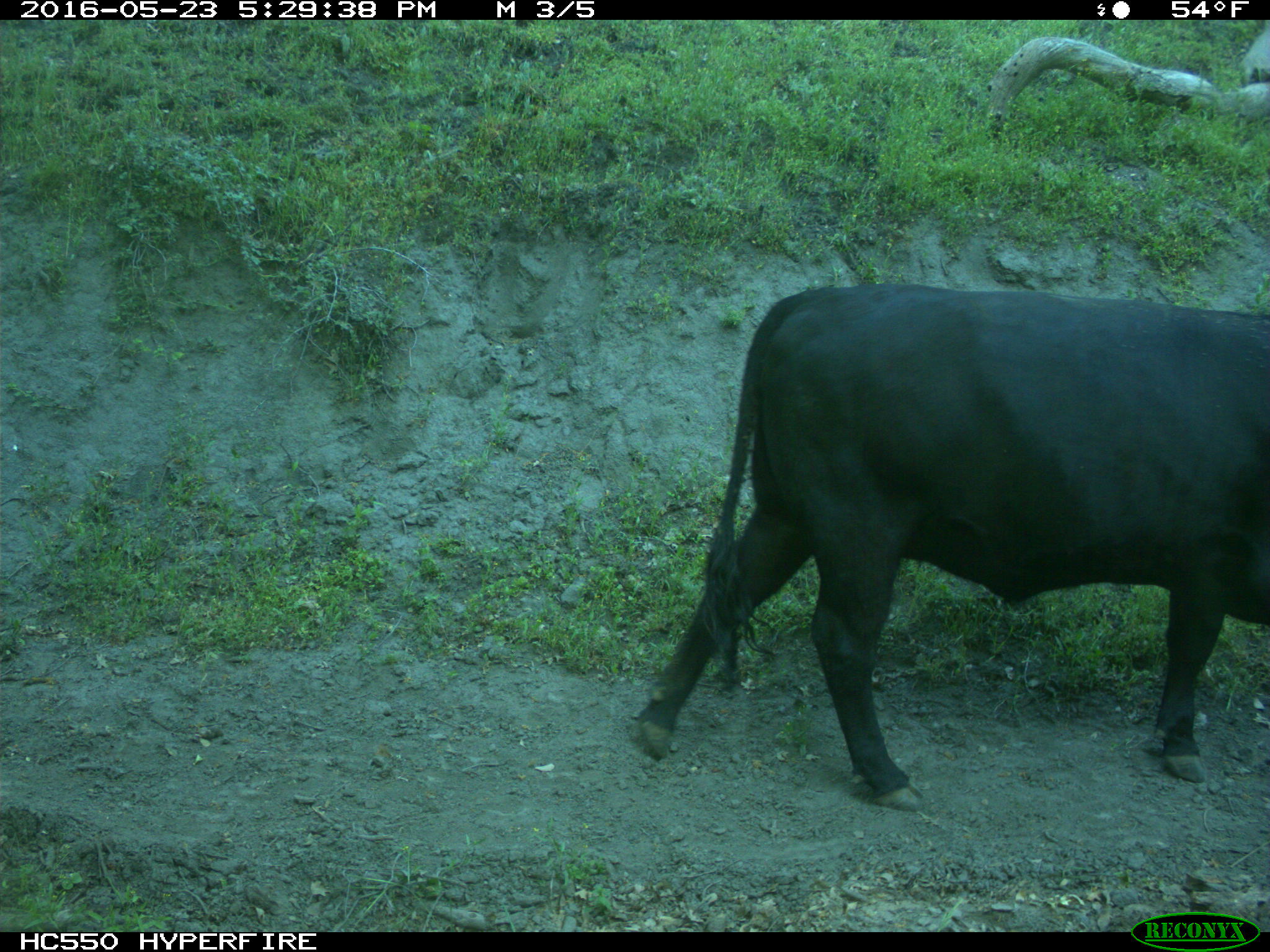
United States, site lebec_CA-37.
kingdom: Animalia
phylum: Chordata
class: Mammalia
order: Artiodactyla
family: Bovidae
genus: Bos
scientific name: Bos taurus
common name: domestic cow